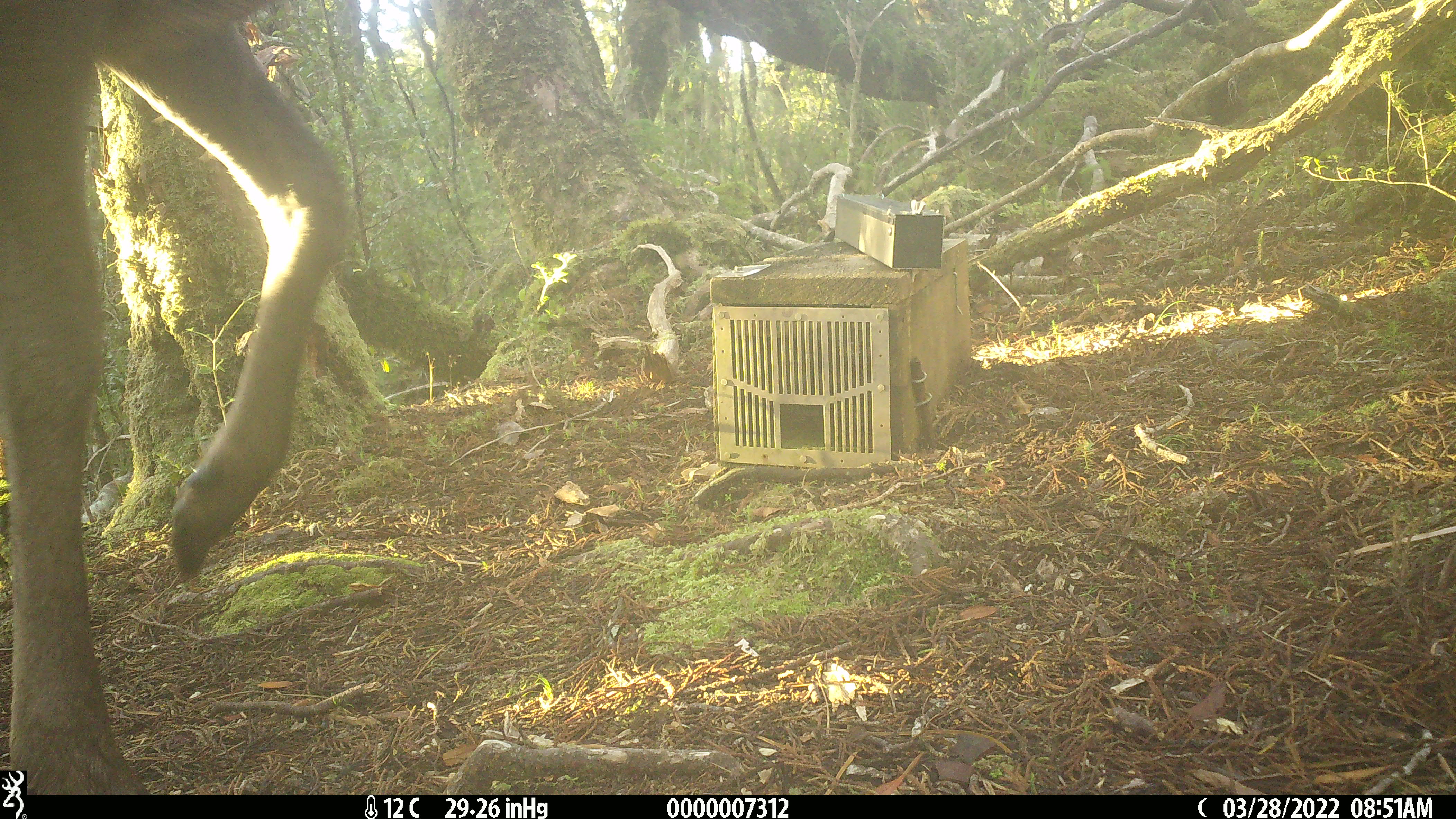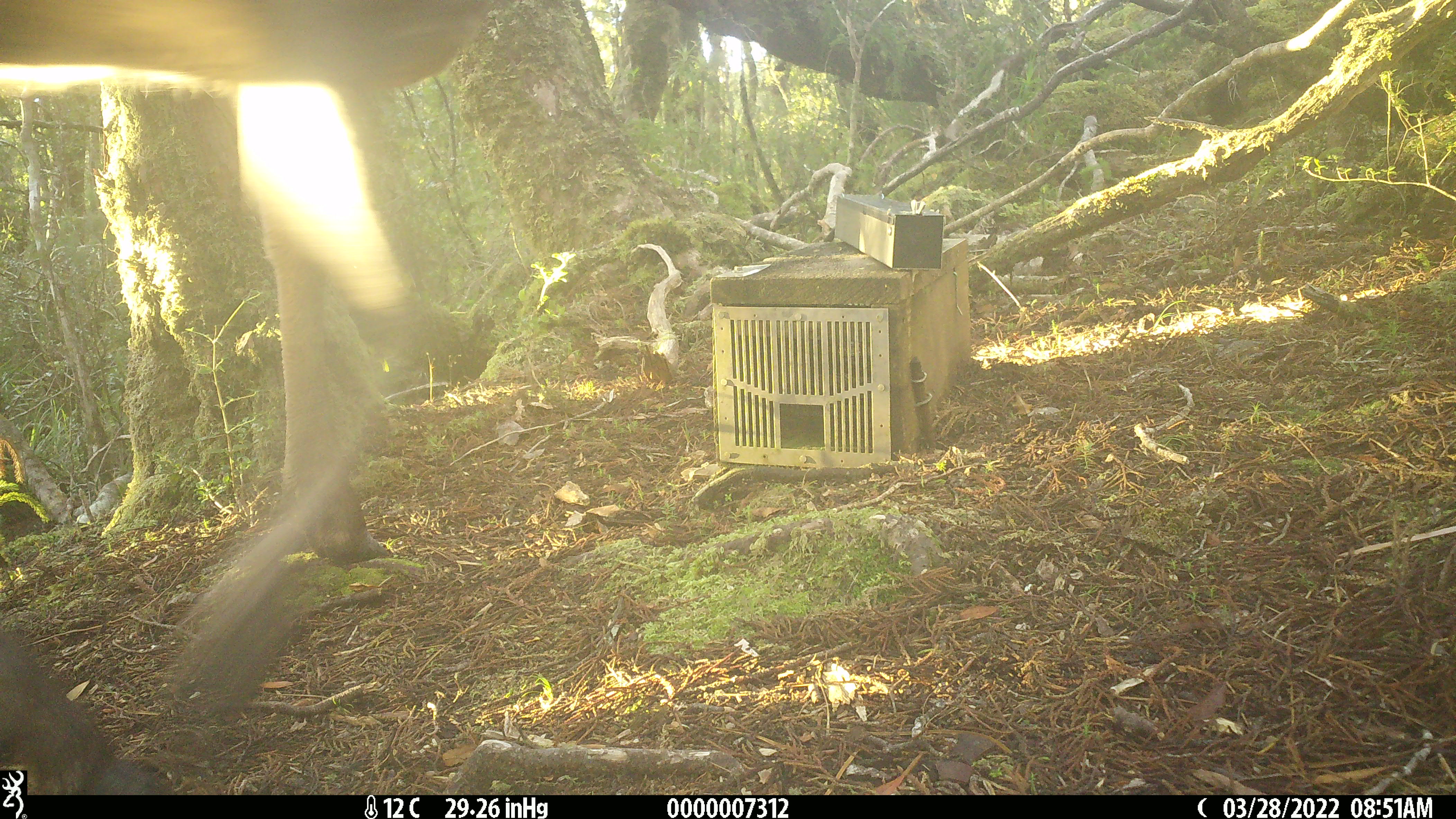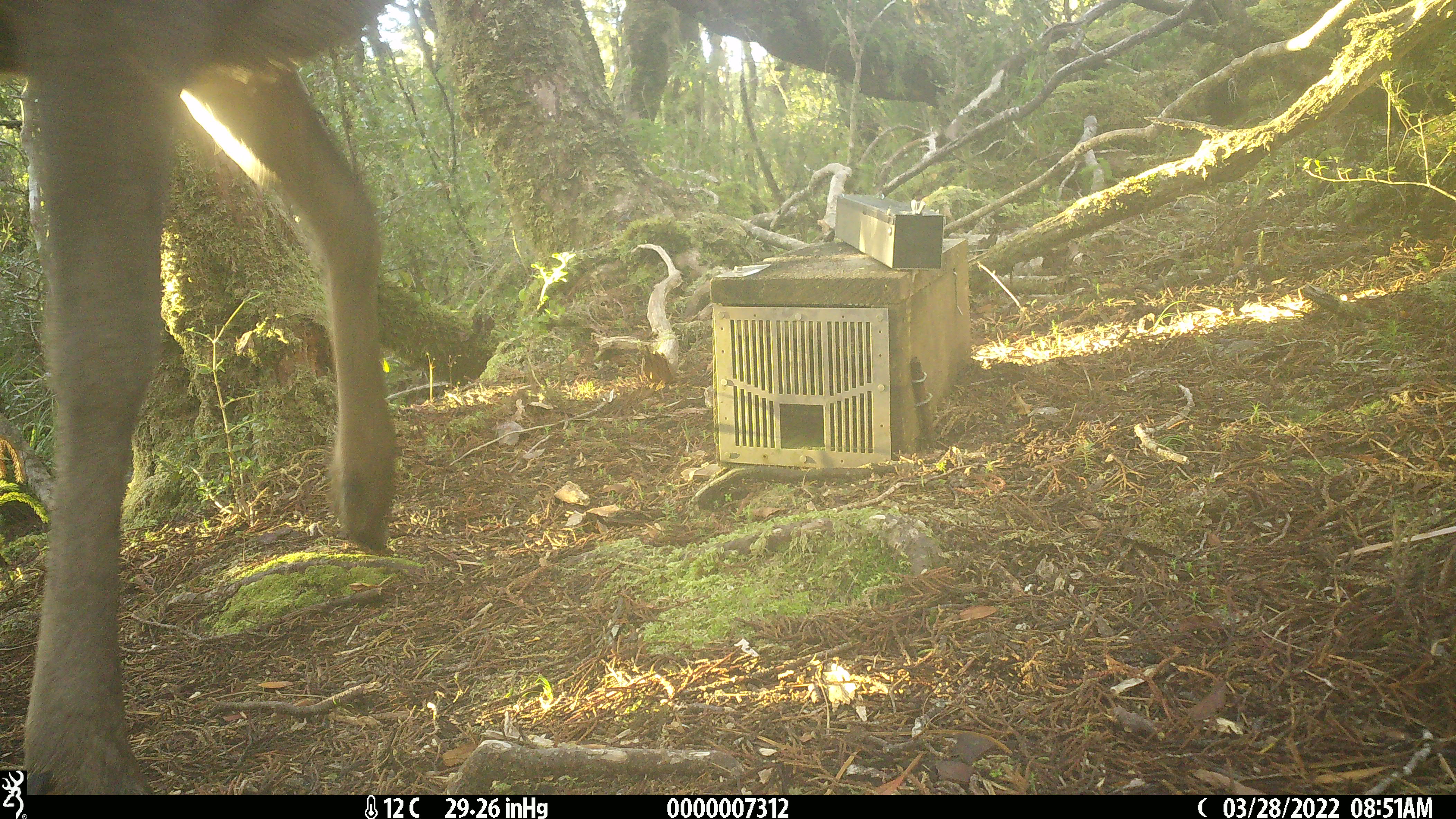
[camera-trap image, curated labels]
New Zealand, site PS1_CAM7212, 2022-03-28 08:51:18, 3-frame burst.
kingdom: Animalia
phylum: Chordata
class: Mammalia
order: Artiodactyla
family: Cervidae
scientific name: Cervidae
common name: deer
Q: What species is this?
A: Deer (Cervidae).